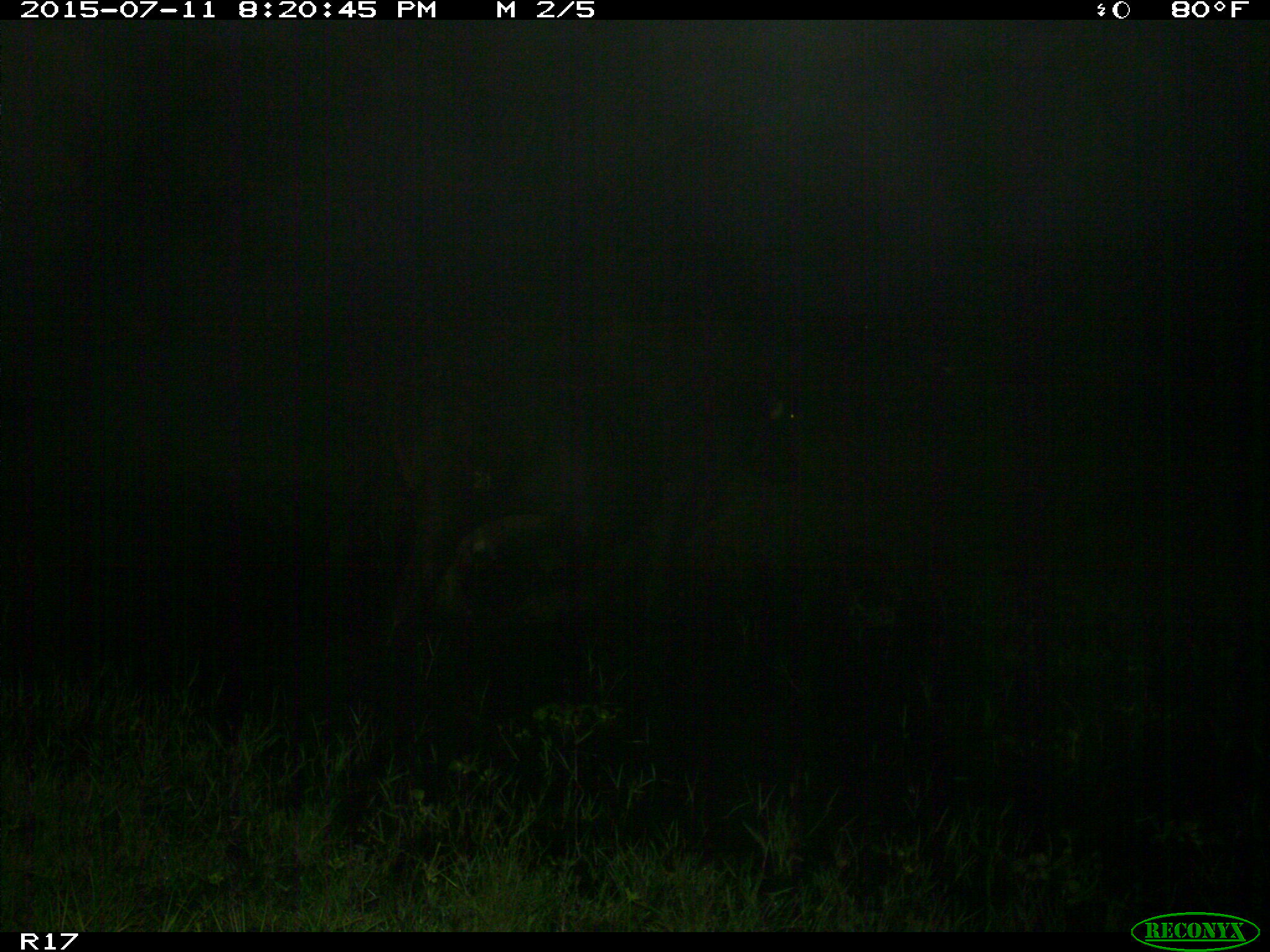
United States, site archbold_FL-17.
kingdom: Animalia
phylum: Chordata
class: Mammalia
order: Artiodactyla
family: Bovidae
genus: Bos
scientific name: Bos taurus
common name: domestic cow